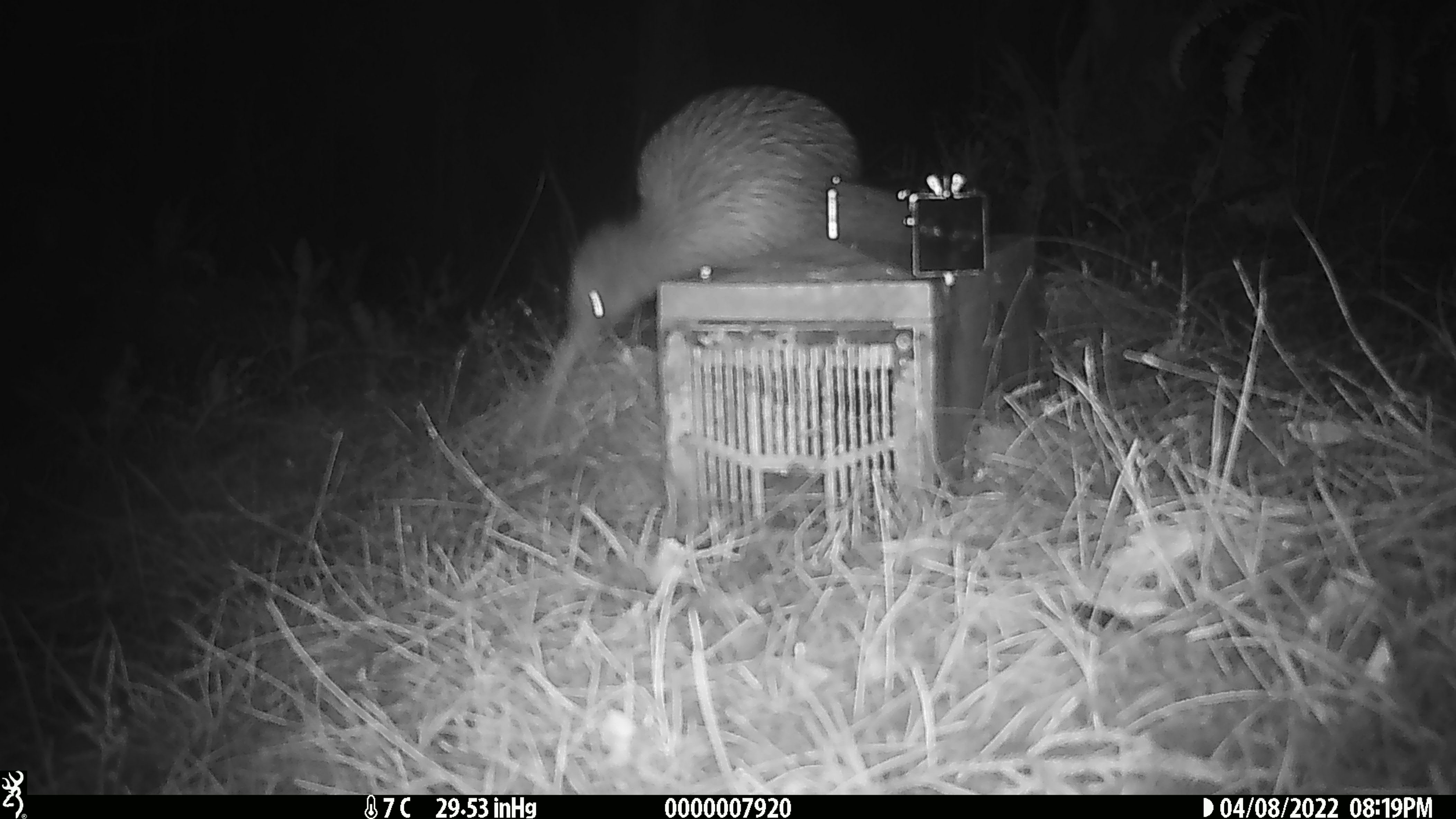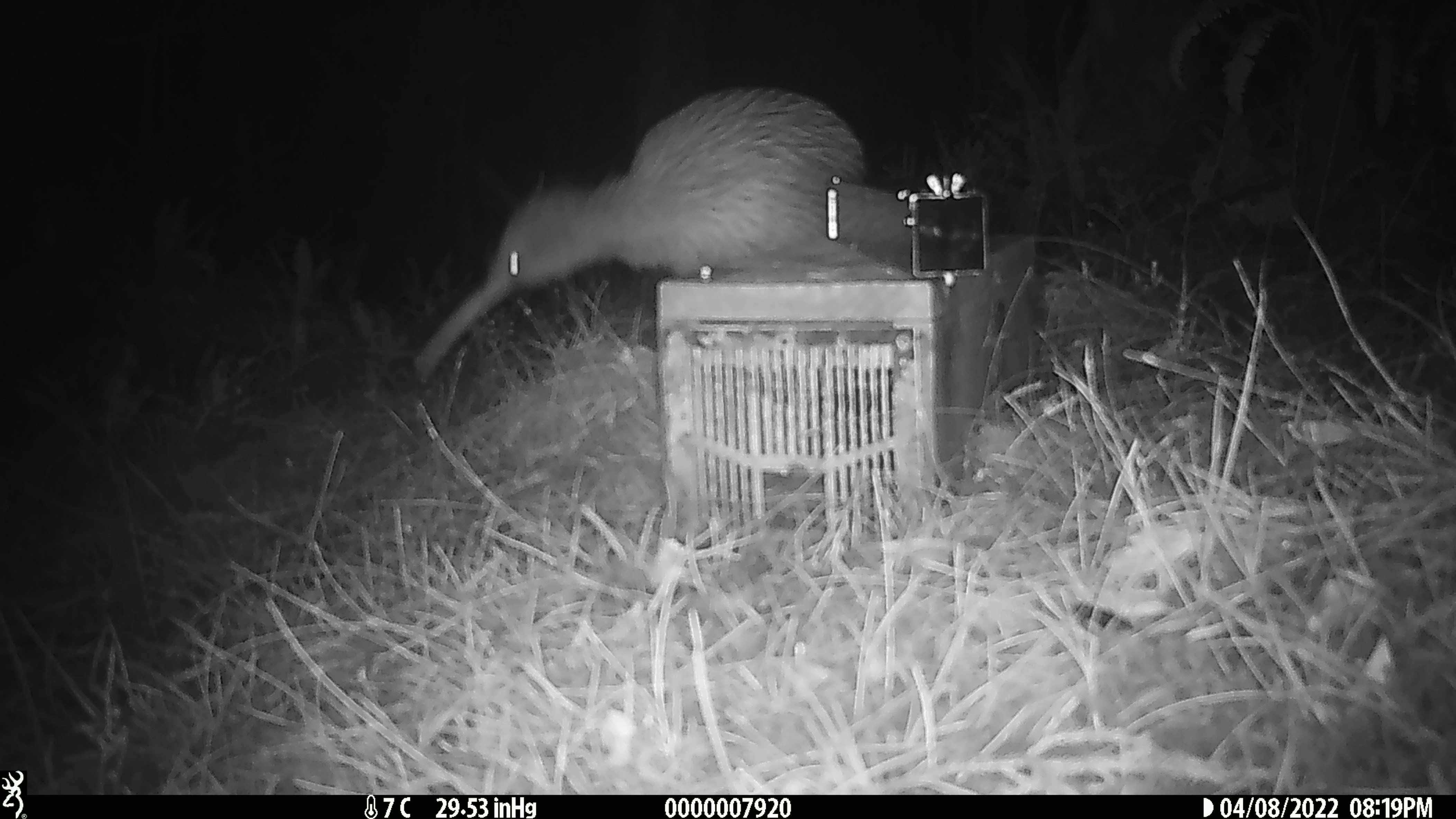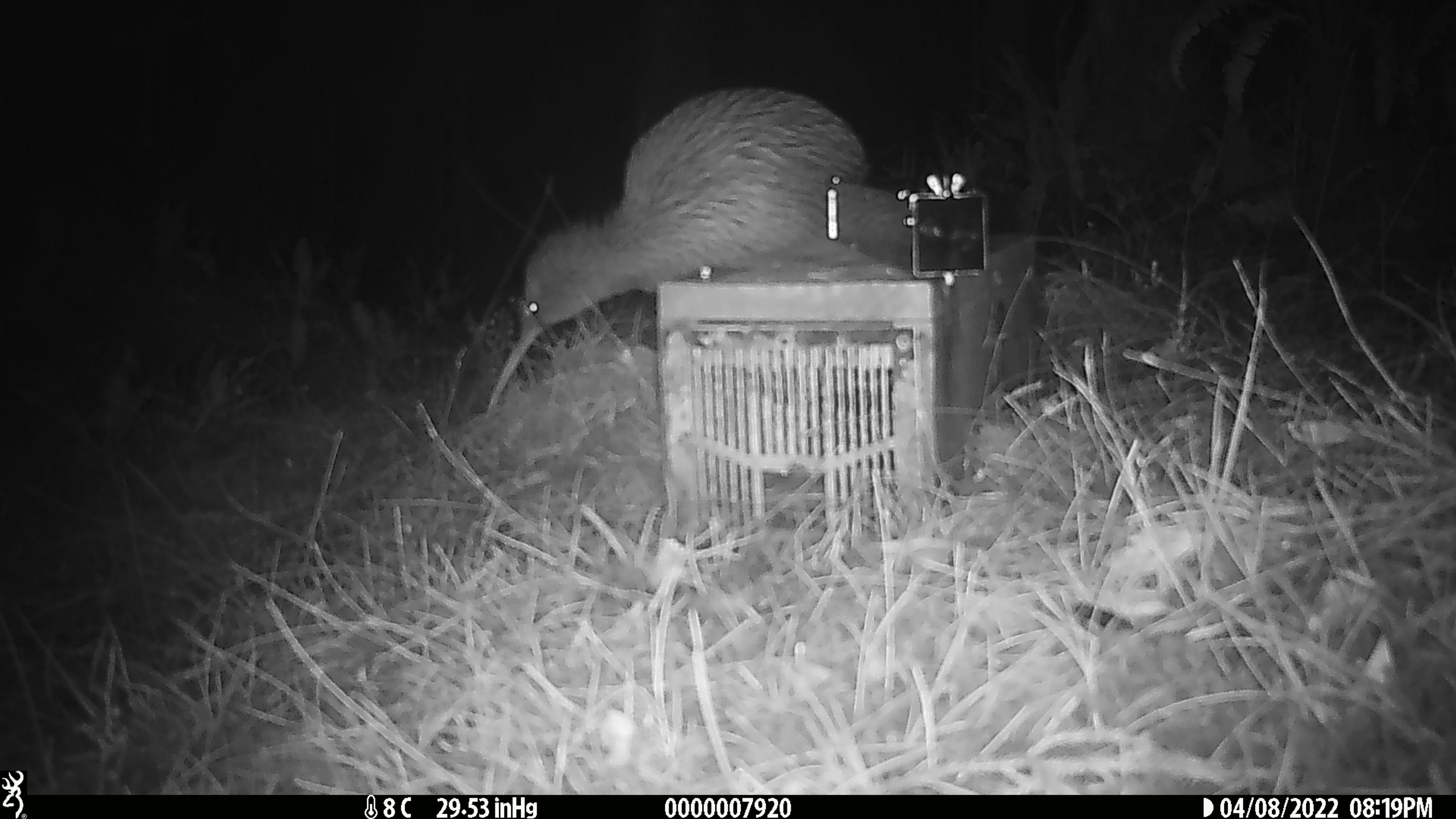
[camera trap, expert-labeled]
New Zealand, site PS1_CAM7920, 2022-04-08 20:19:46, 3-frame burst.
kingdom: Animalia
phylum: Chordata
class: Aves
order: Apterygiformes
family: Apterygidae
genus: Apteryx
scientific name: Apteryx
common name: kiwi